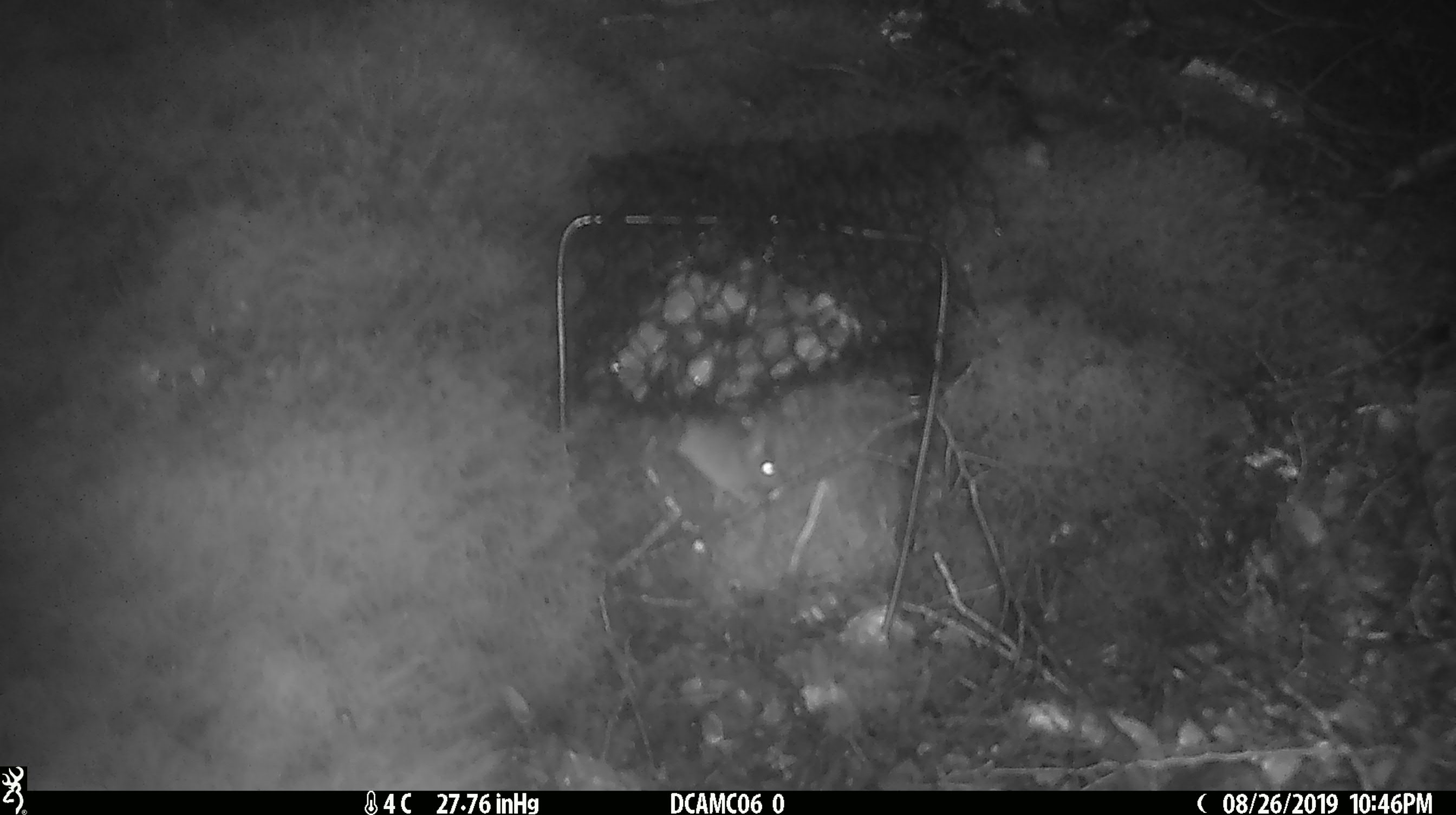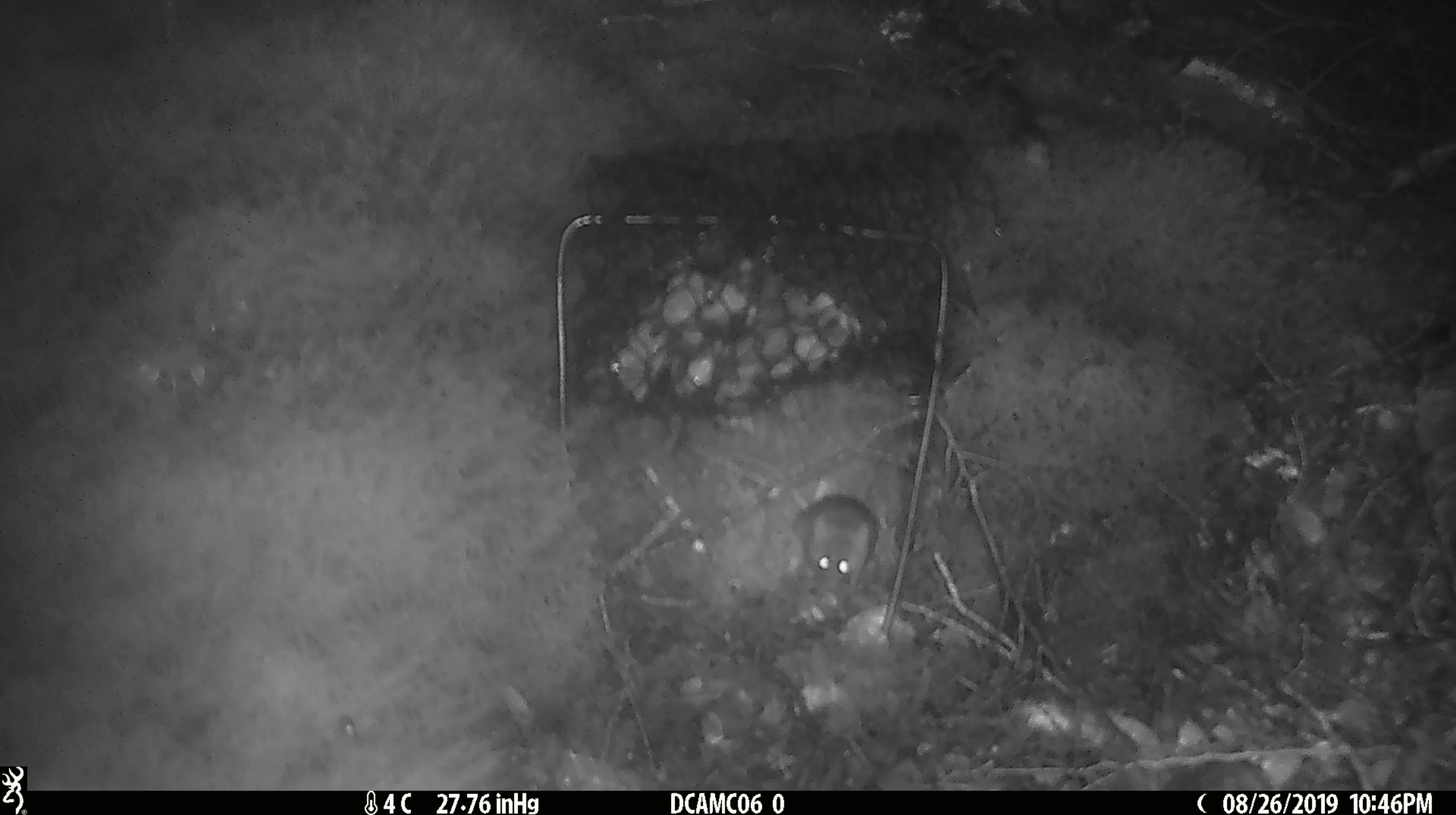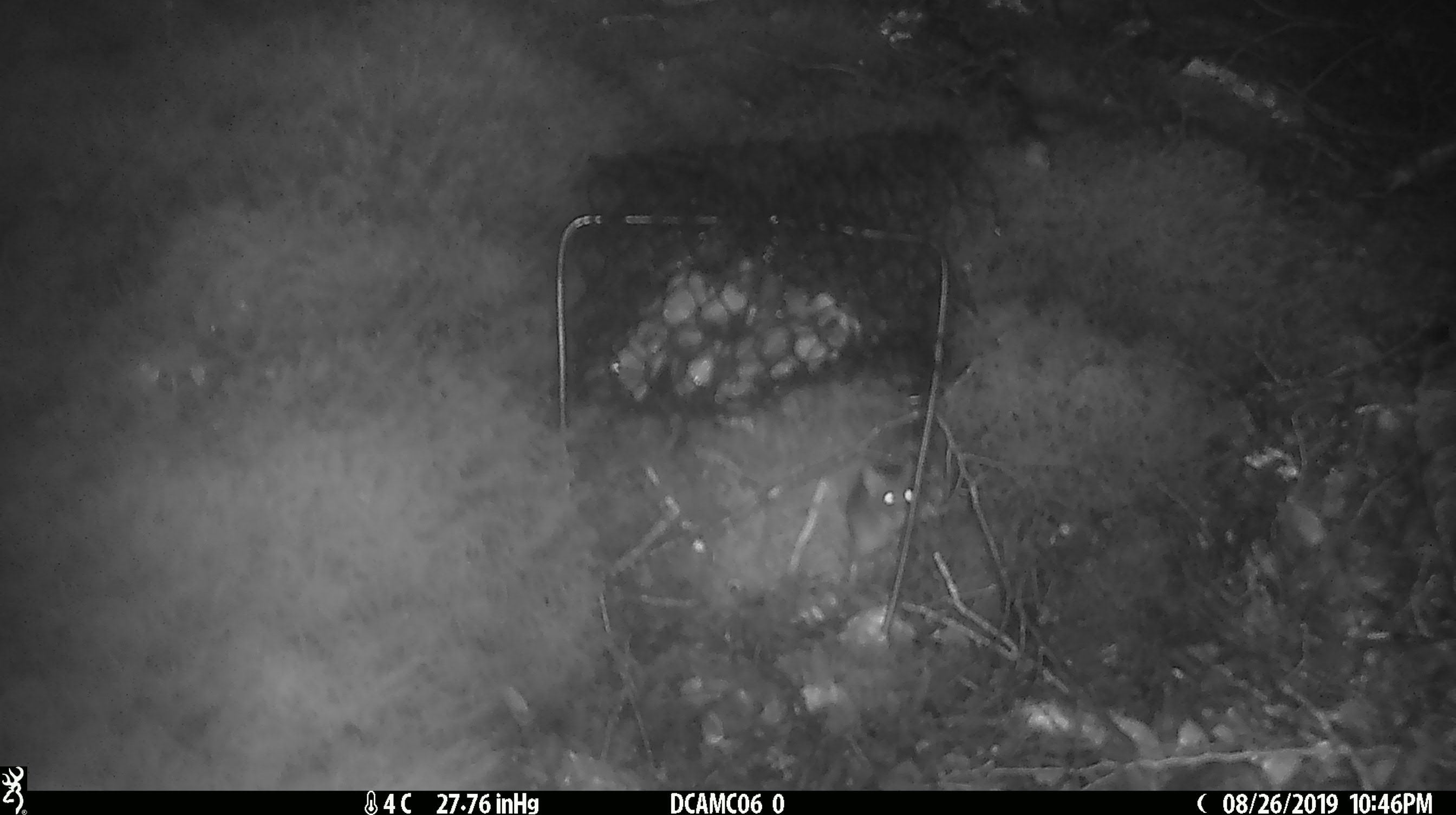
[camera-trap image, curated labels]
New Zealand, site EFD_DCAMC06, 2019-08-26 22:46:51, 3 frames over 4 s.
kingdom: Animalia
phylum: Chordata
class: Mammalia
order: Rodentia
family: Muridae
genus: Mus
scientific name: Mus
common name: mouse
Mouse (Mus).